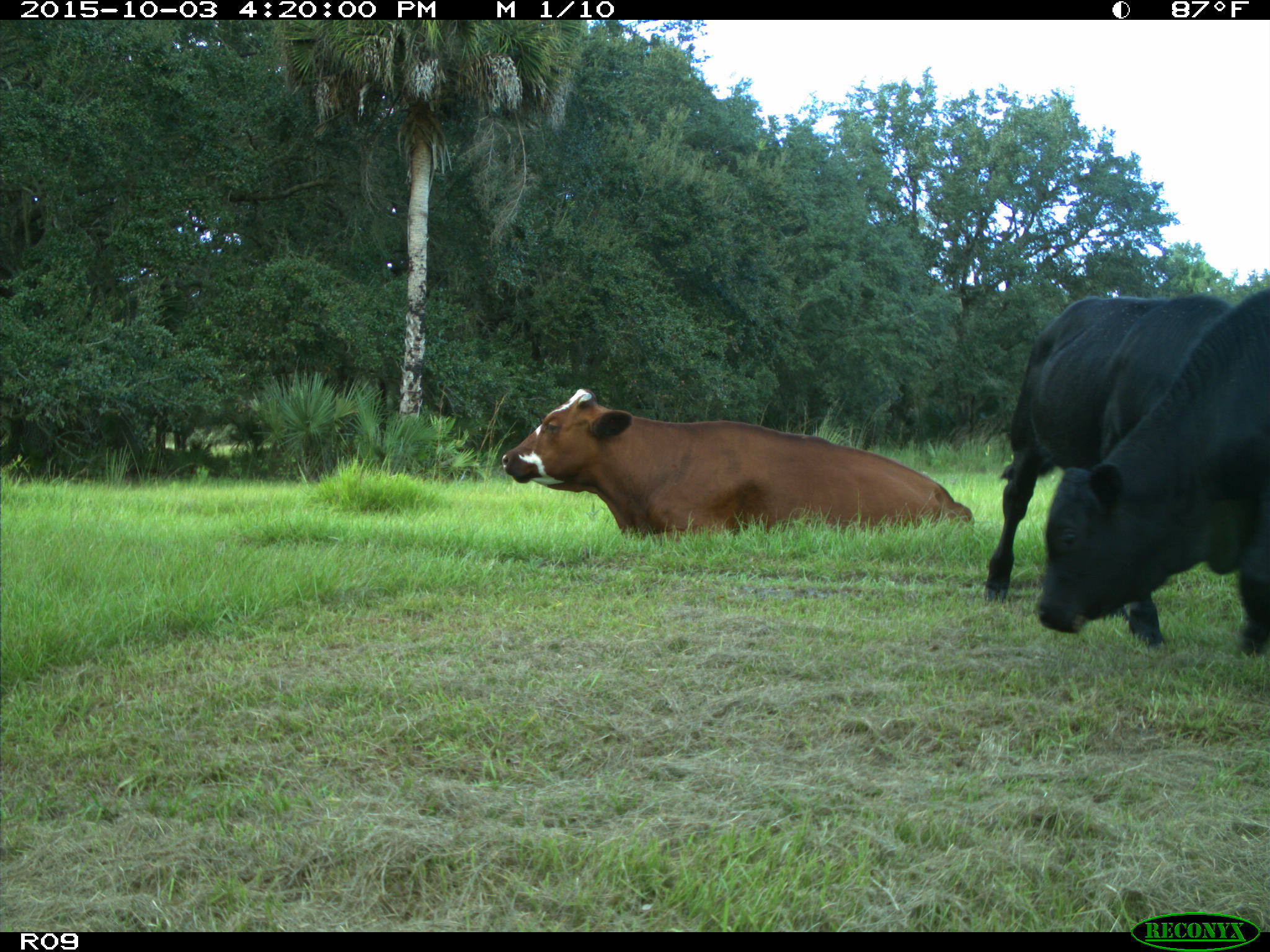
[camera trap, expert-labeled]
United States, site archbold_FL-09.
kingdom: Animalia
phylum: Chordata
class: Mammalia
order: Artiodactyla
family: Bovidae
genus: Bos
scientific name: Bos taurus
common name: domestic cow